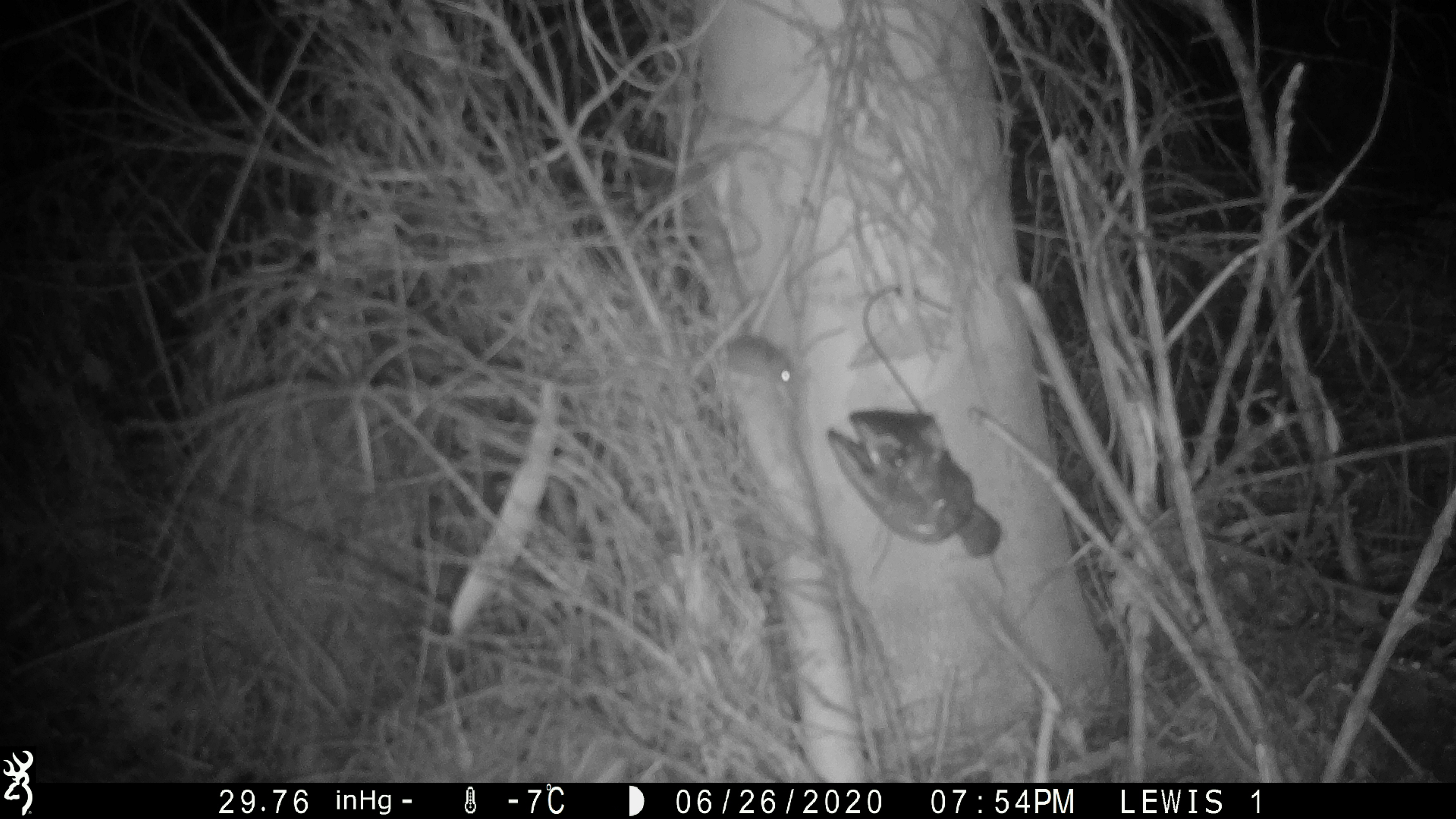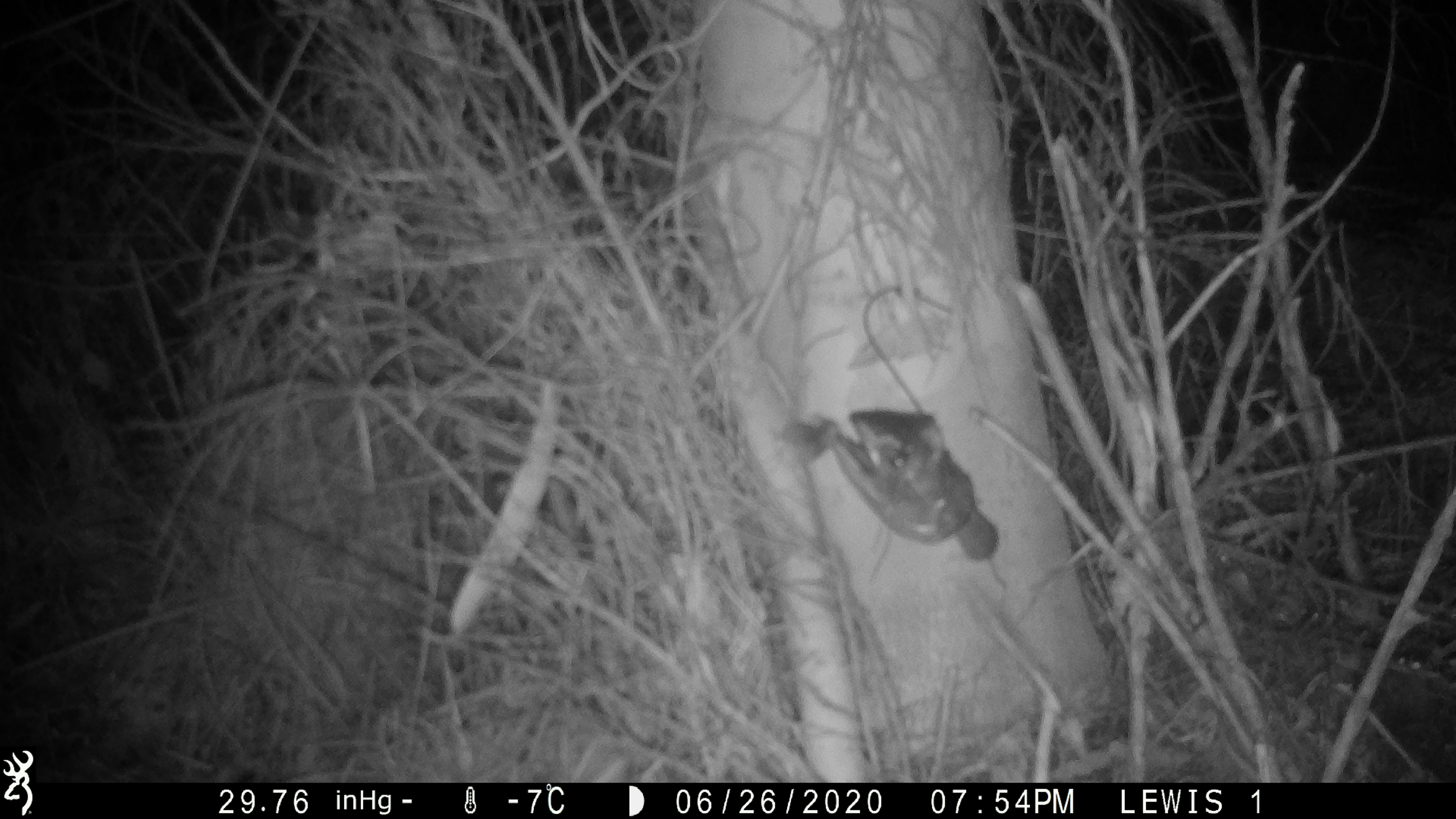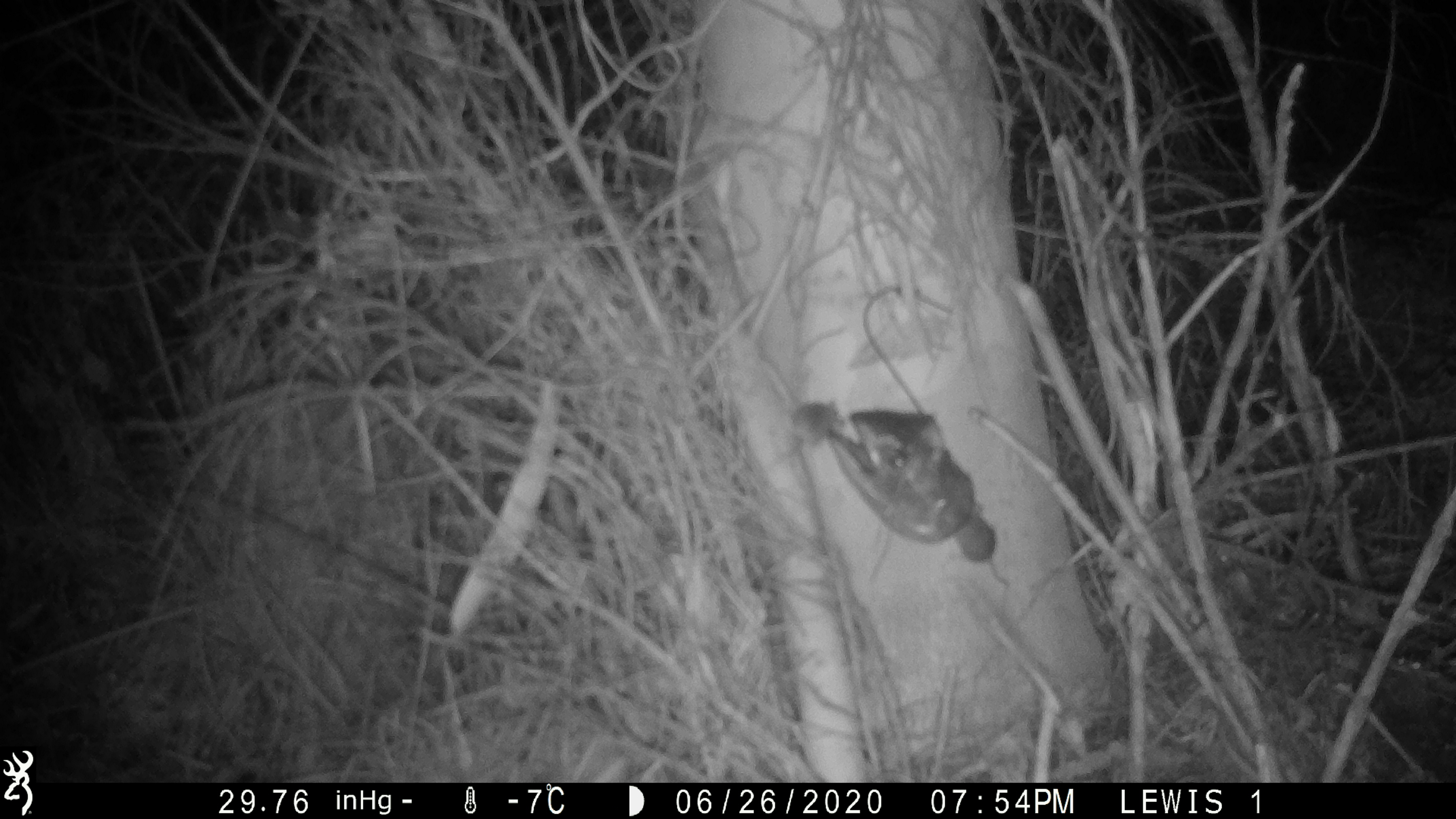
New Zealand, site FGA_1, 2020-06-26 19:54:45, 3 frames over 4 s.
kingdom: Animalia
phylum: Chordata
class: Mammalia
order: Rodentia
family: Muridae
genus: Mus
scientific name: Mus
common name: mouse